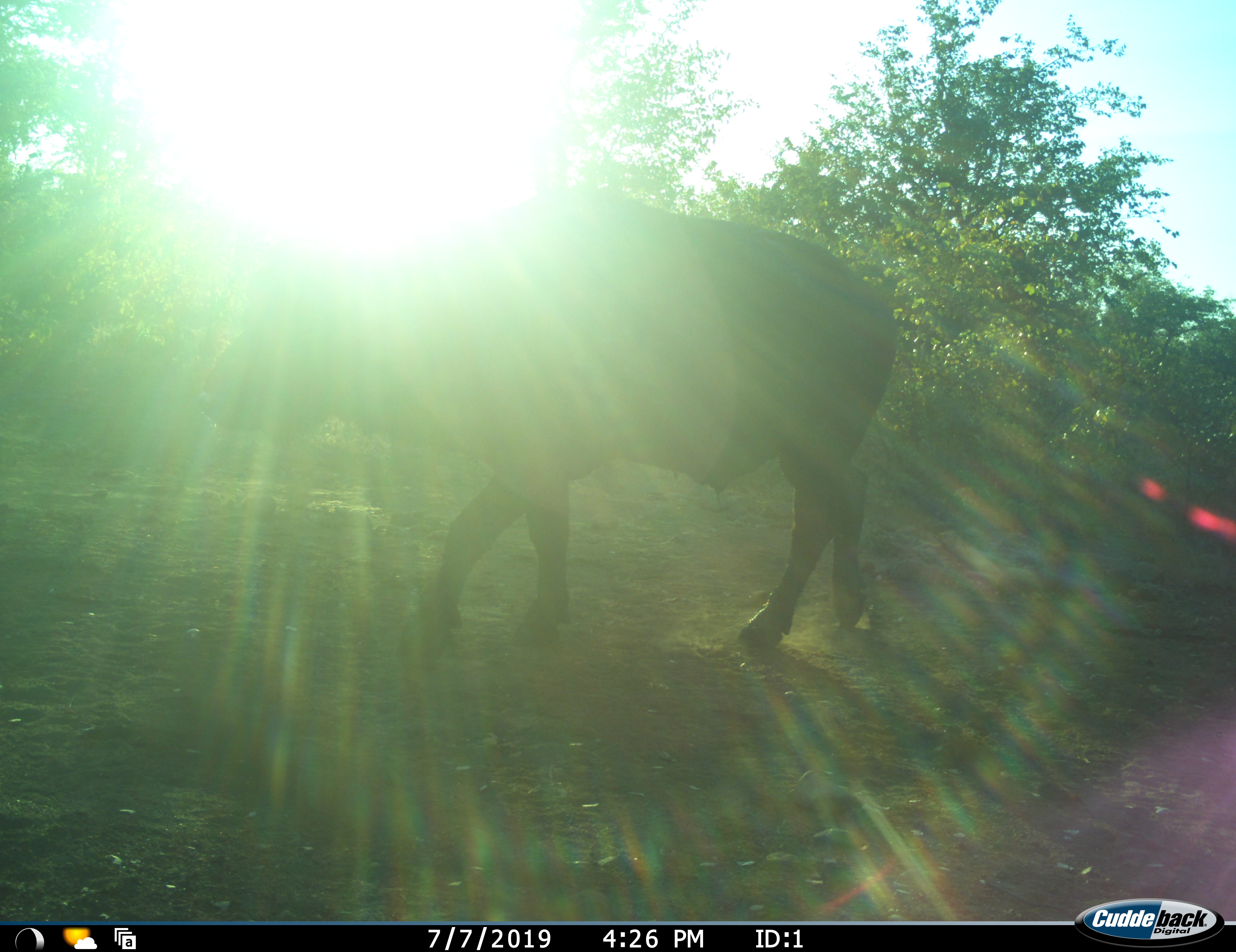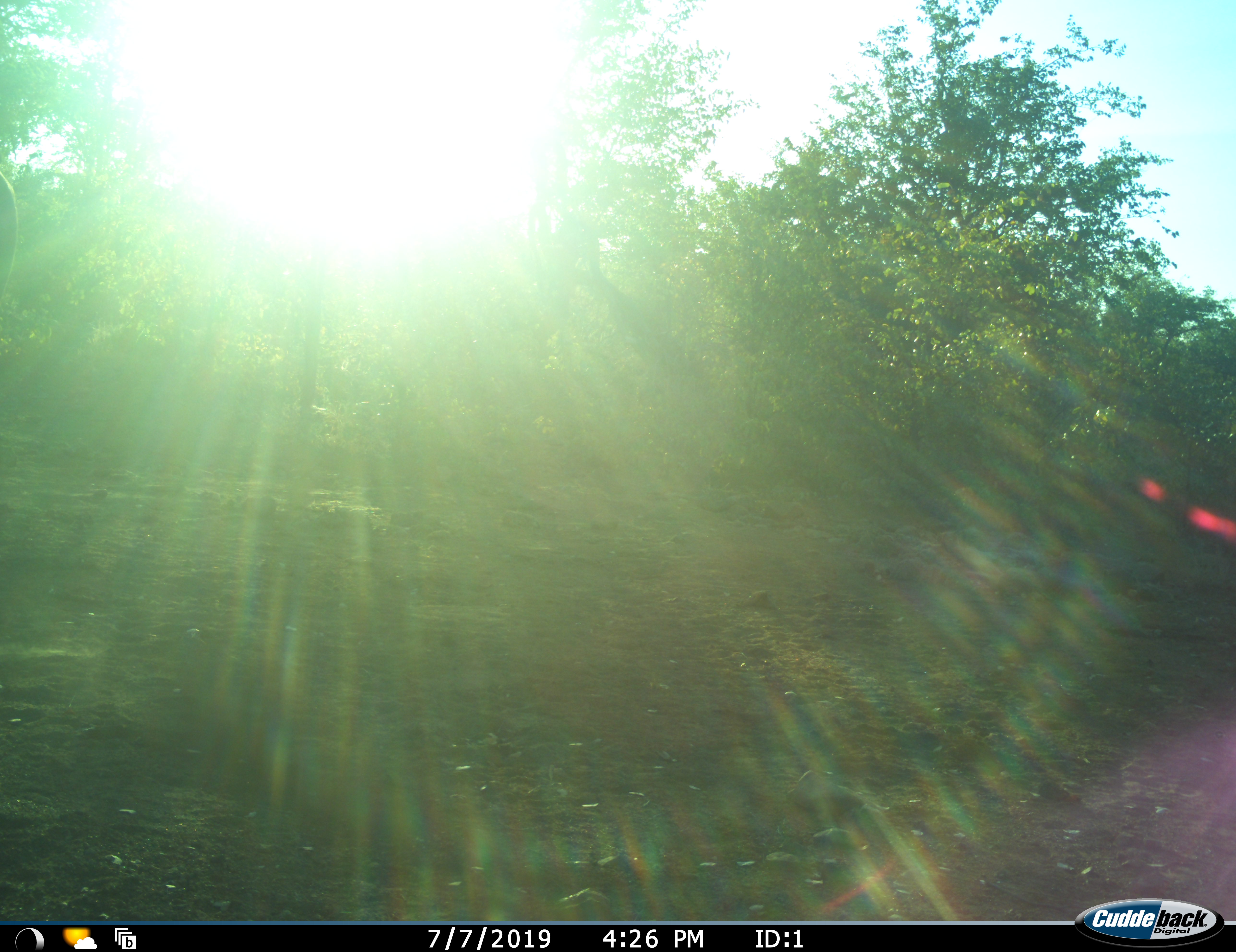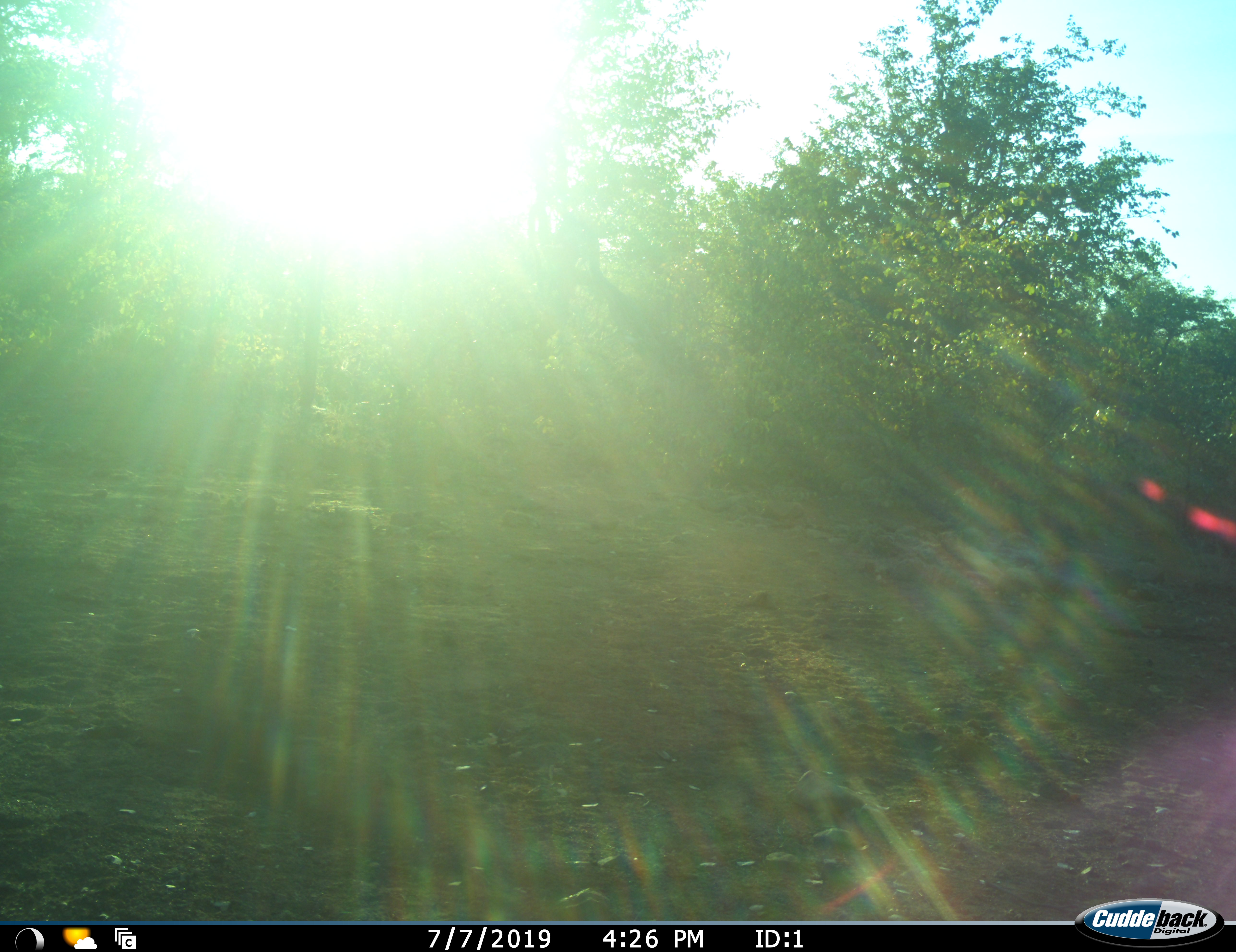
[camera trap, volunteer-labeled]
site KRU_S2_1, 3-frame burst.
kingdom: Animalia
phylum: Chordata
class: Mammalia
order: Artiodactyla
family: Bovidae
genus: Syncerus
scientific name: Syncerus caffer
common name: african buffalo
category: buffalo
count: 1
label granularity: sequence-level